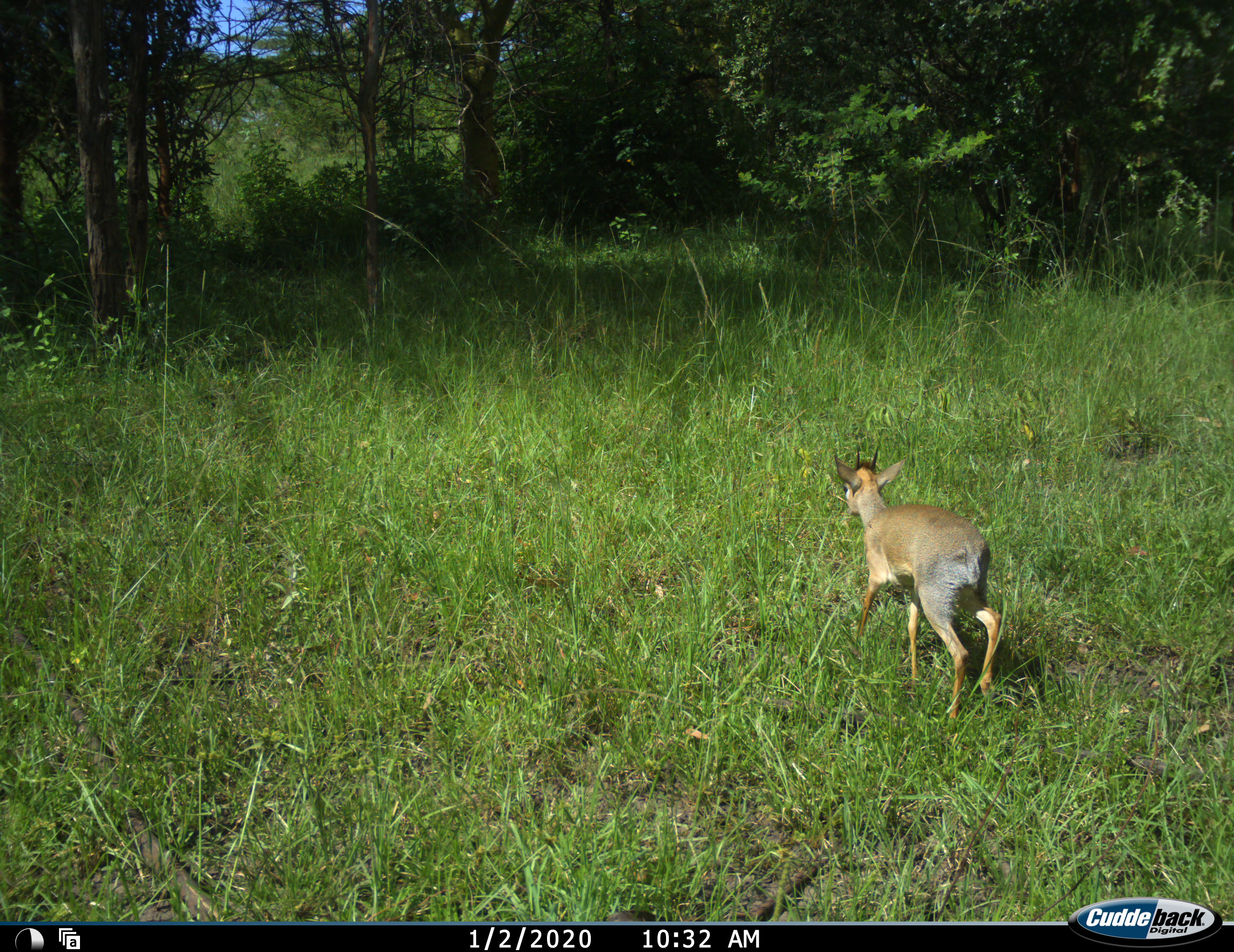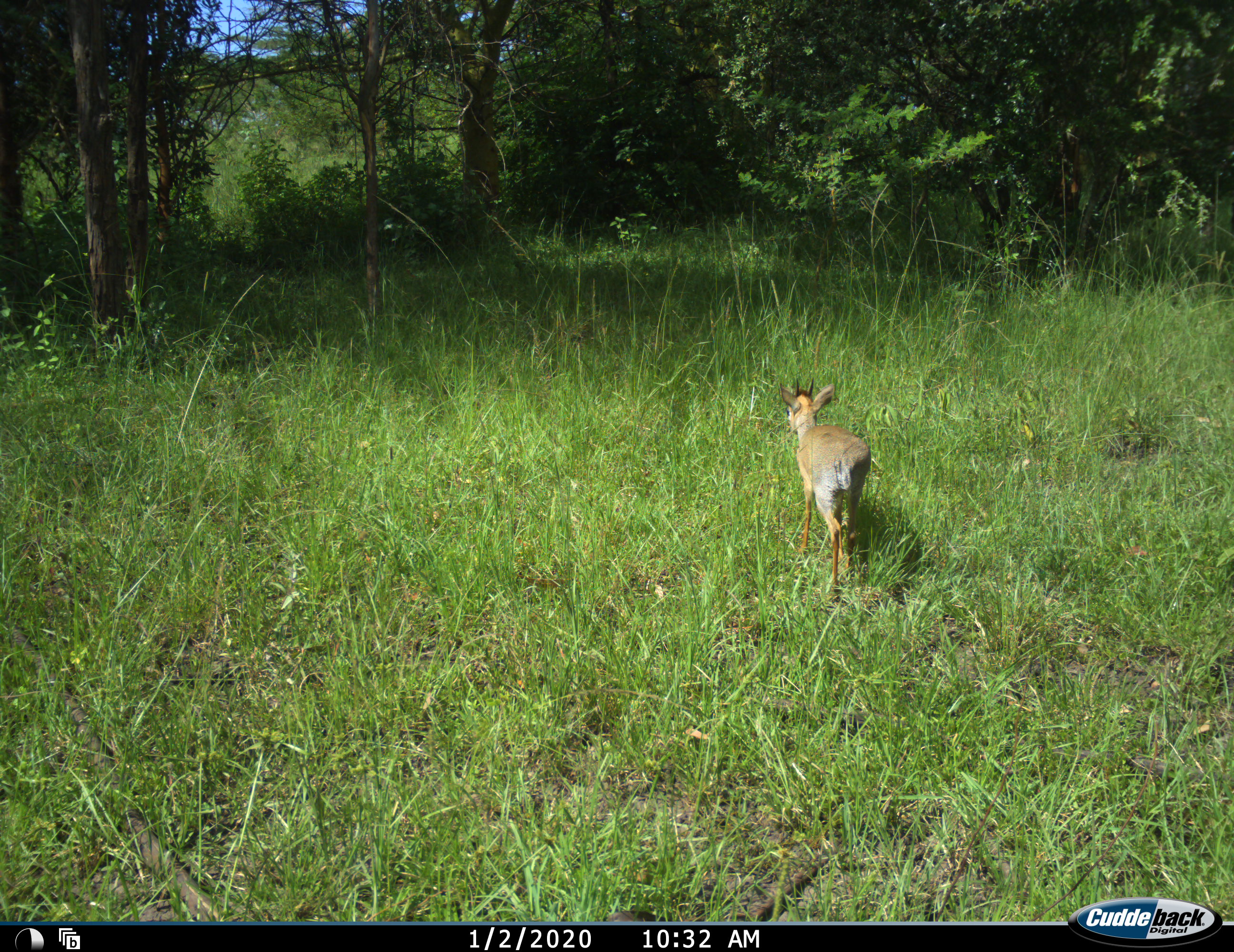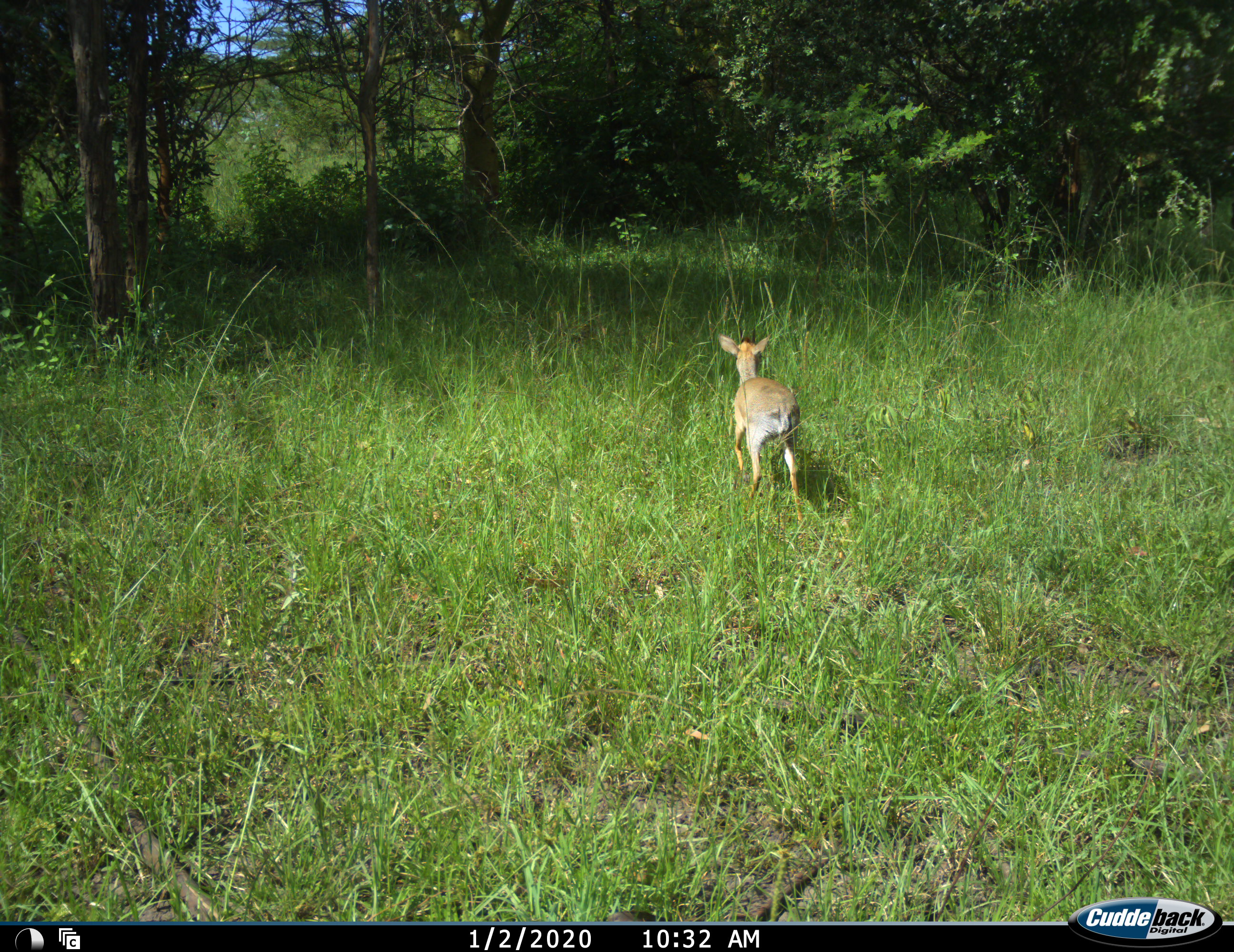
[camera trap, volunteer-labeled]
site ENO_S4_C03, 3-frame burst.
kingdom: Animalia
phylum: Chordata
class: Mammalia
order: Artiodactyla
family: Bovidae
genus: Madoqua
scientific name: Madoqua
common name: dik-dik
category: dikdik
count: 1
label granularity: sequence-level